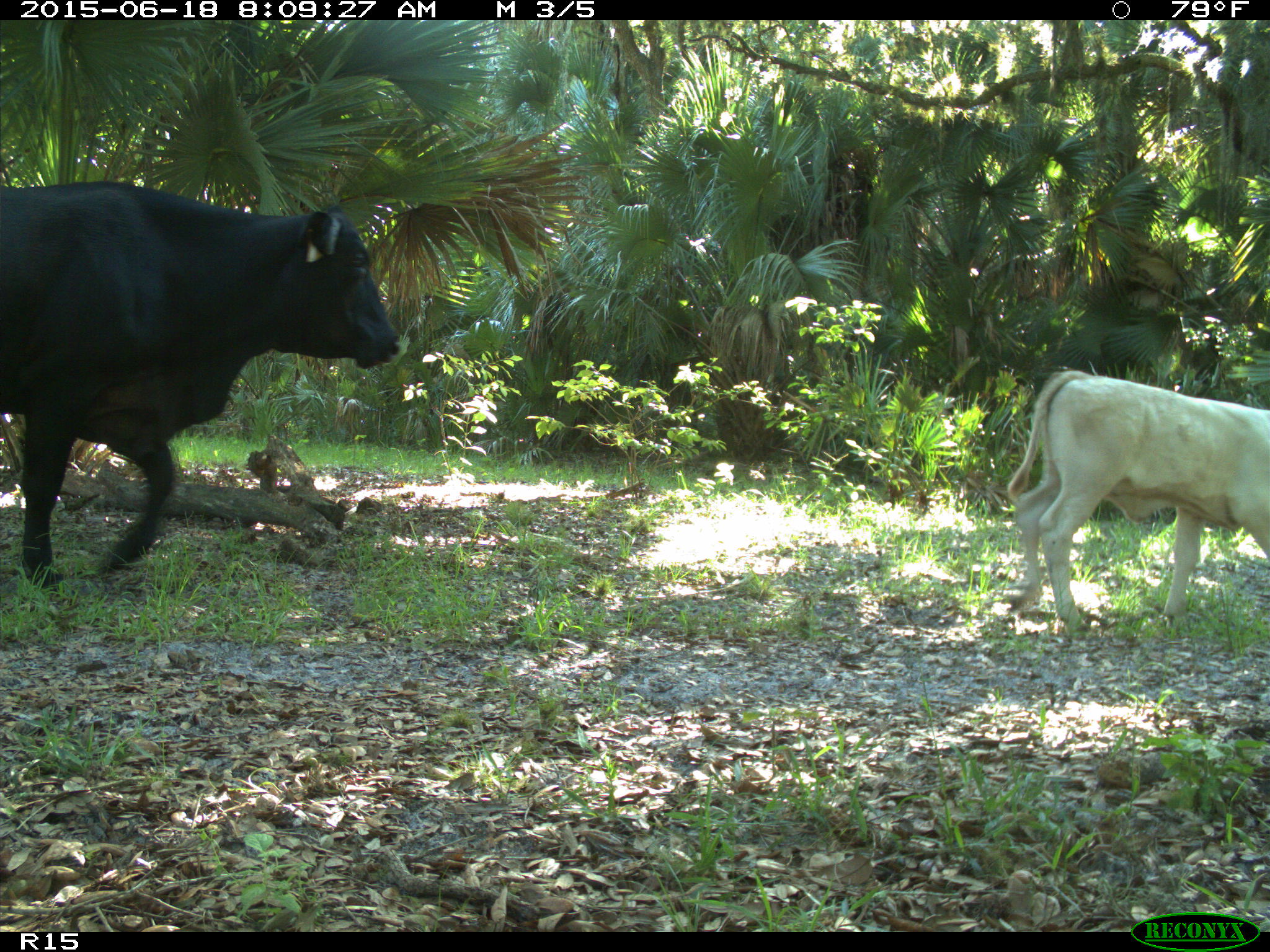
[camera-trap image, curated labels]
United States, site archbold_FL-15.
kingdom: Animalia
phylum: Chordata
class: Mammalia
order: Artiodactyla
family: Bovidae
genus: Bos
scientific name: Bos taurus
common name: domestic cow